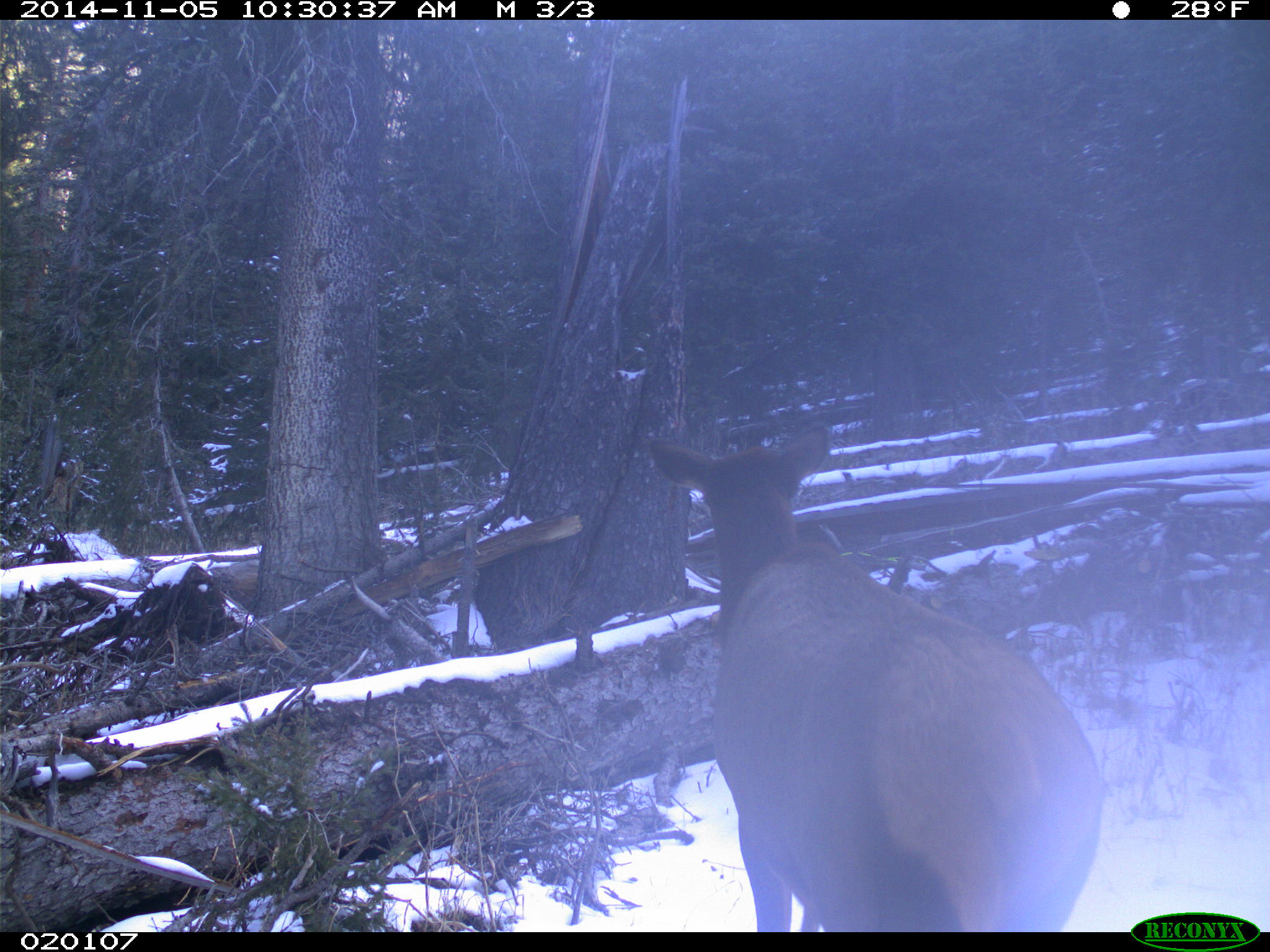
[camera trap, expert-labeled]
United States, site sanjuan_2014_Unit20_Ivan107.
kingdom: Animalia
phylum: Chordata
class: Mammalia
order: Artiodactyla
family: Cervidae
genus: Cervus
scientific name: Cervus elaphus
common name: red deer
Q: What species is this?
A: Cervus elaphus (red deer).